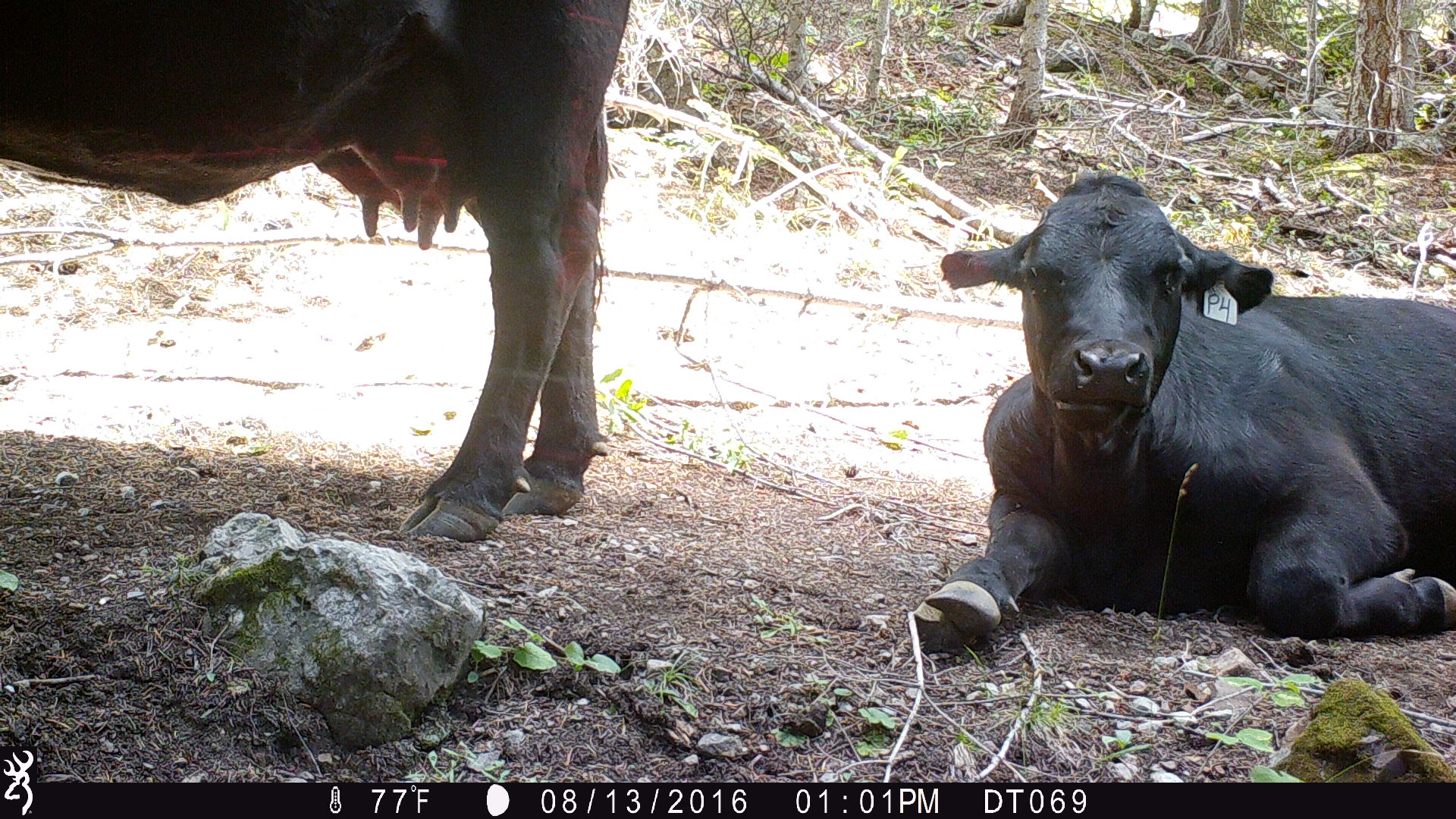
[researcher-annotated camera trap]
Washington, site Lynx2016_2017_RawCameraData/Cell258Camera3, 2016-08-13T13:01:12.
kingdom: Animalia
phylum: Chordata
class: Mammalia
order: Artiodactyla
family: Bovidae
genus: Bos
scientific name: Bos taurus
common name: domestic cattle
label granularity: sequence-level